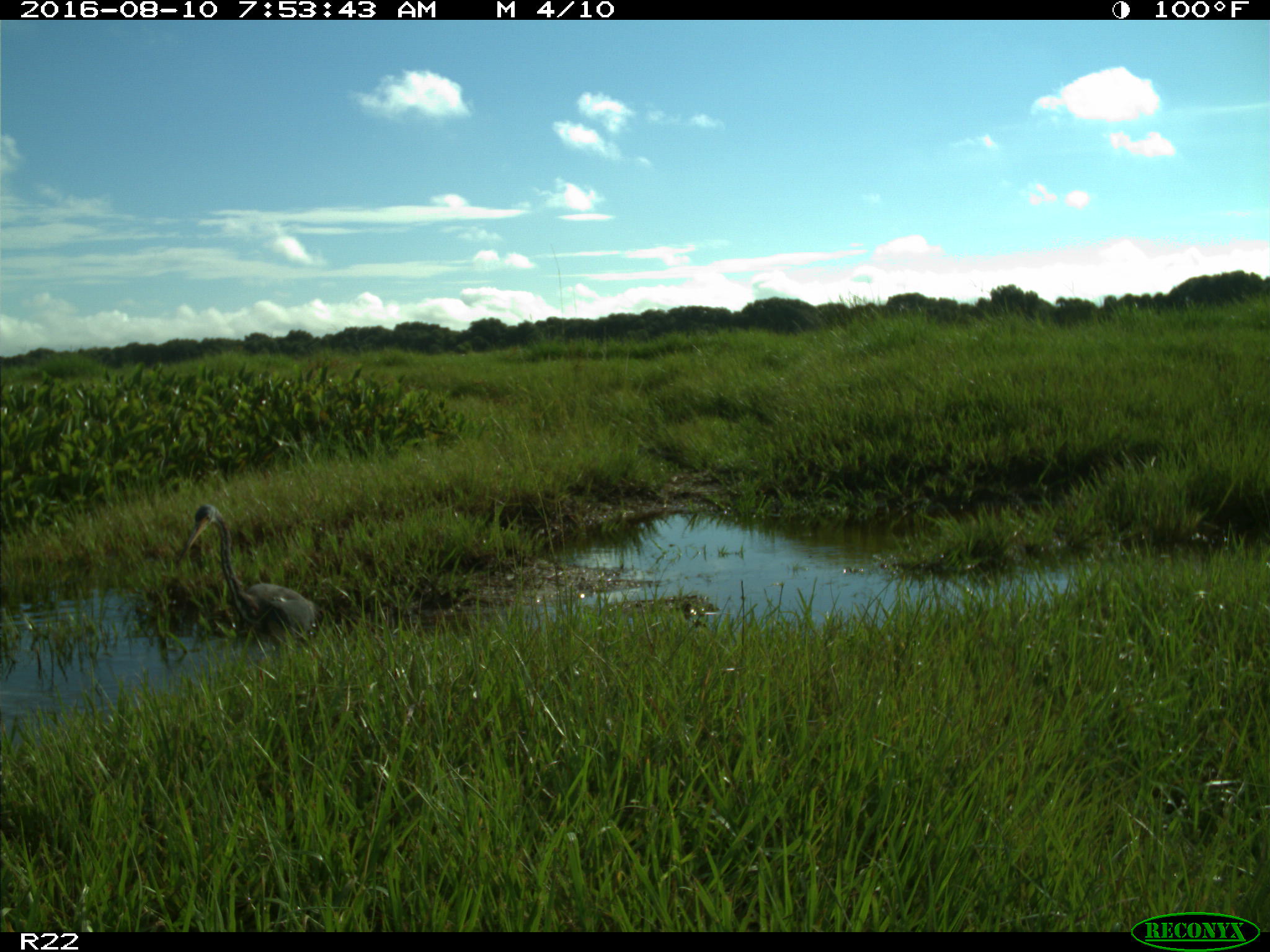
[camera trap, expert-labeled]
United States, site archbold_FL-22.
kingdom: Animalia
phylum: Chordata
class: Aves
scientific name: Aves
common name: birds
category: unidentified bird